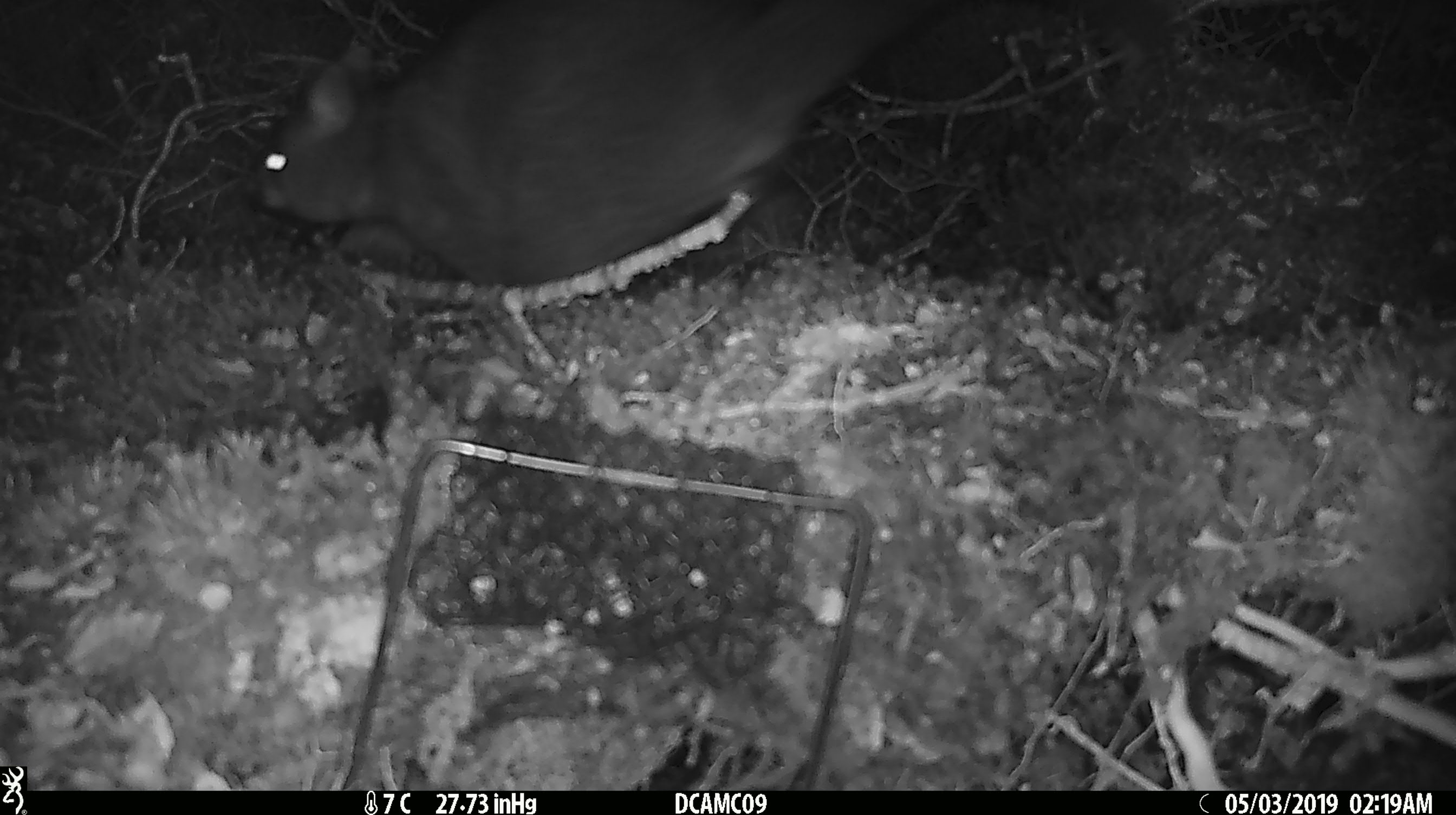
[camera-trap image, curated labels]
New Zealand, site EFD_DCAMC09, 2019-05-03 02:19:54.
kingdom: Animalia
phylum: Chordata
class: Mammalia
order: Diprotodontia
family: Phalangeridae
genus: Trichosurus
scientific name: Trichosurus vulpecula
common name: common brushtail possum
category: possum